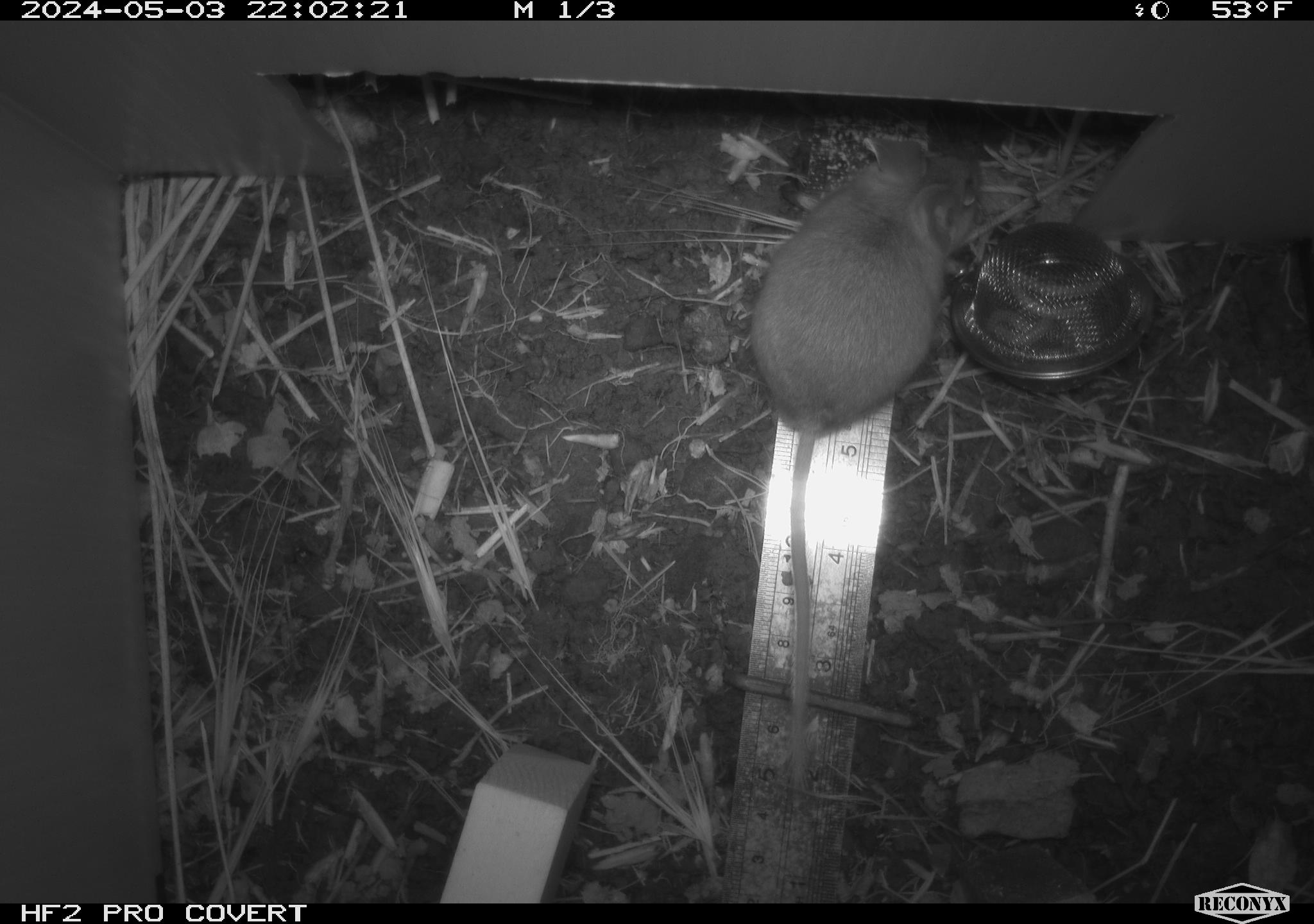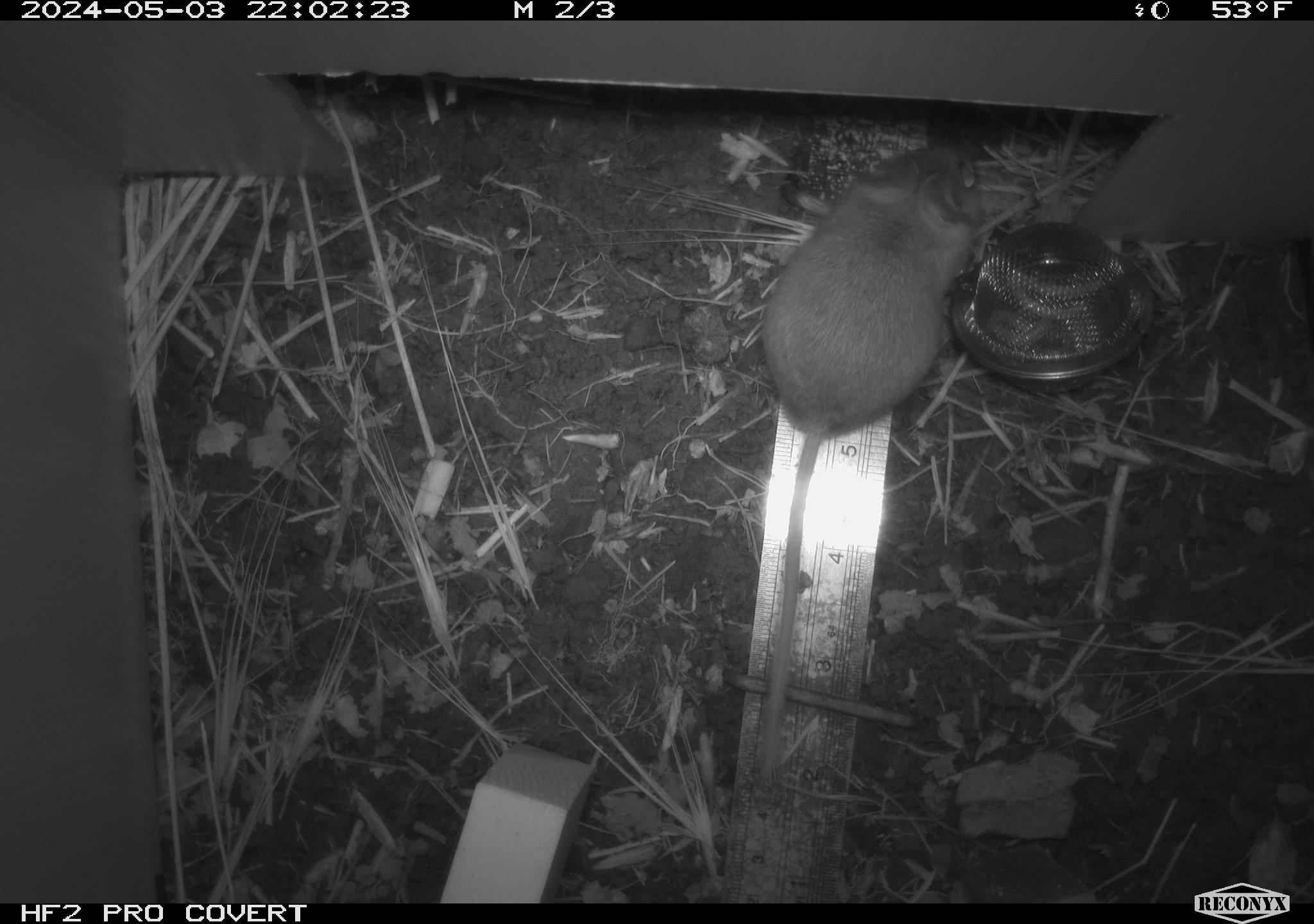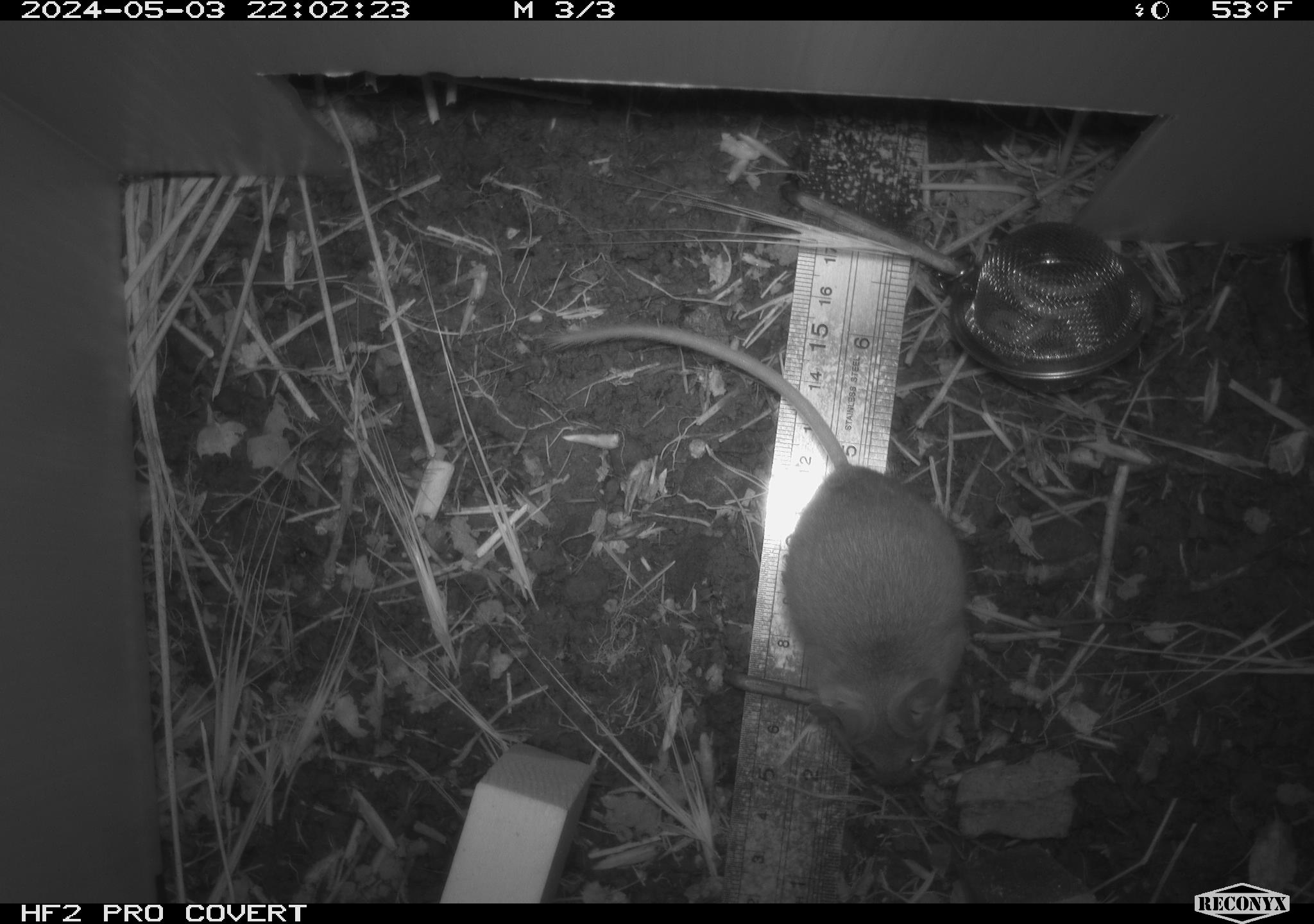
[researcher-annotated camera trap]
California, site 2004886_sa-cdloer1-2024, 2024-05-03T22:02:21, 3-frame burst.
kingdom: Animalia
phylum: Chordata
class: Mammalia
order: Rodentia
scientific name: Rodentia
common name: mouse species